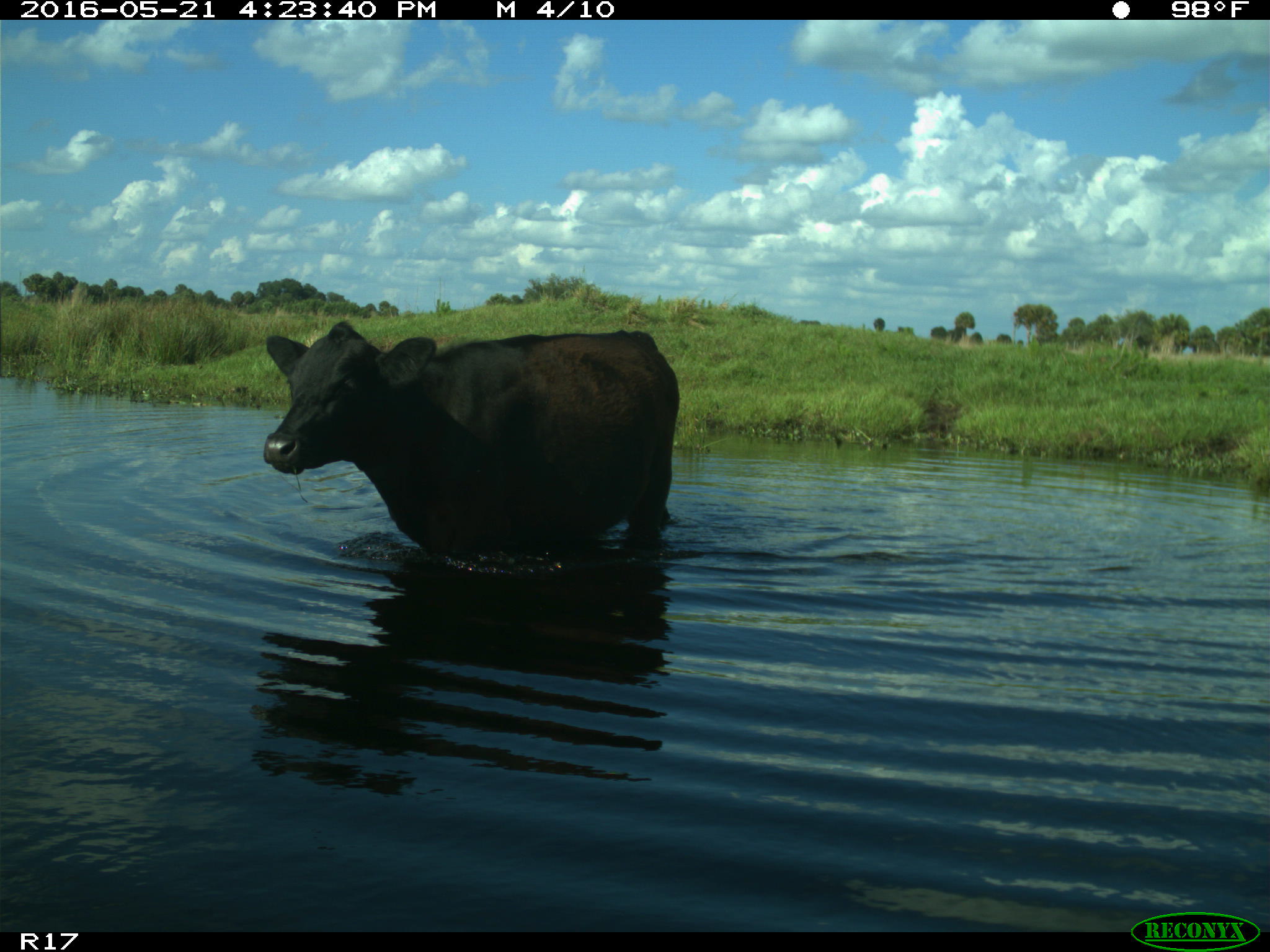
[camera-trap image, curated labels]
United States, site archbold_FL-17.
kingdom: Animalia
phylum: Chordata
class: Mammalia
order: Artiodactyla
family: Bovidae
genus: Bos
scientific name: Bos taurus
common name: domestic cow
Bos taurus (domestic cow).